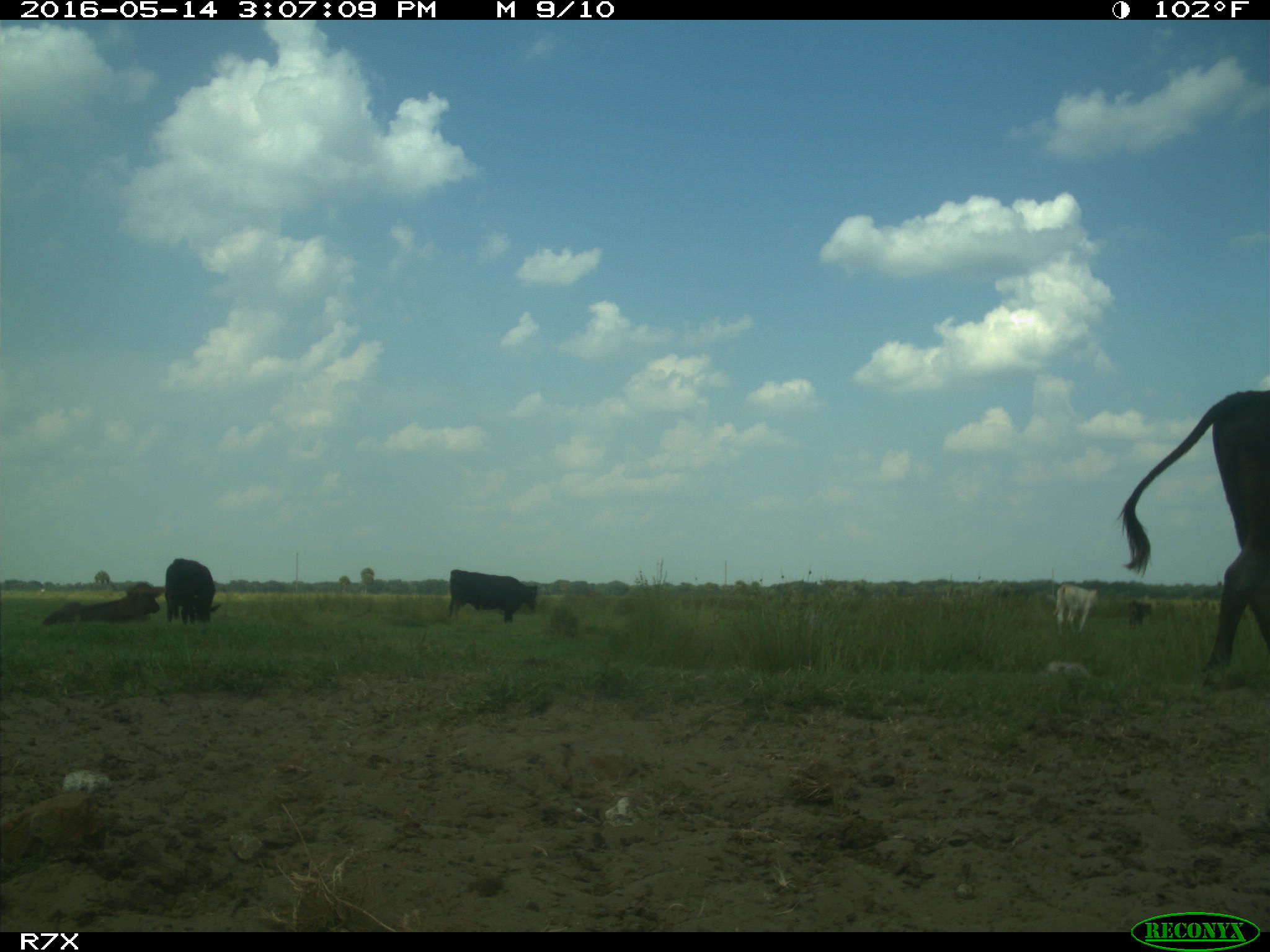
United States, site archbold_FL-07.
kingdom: Animalia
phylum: Chordata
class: Mammalia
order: Artiodactyla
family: Bovidae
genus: Bos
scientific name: Bos taurus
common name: domestic cow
Bos taurus (domestic cow).